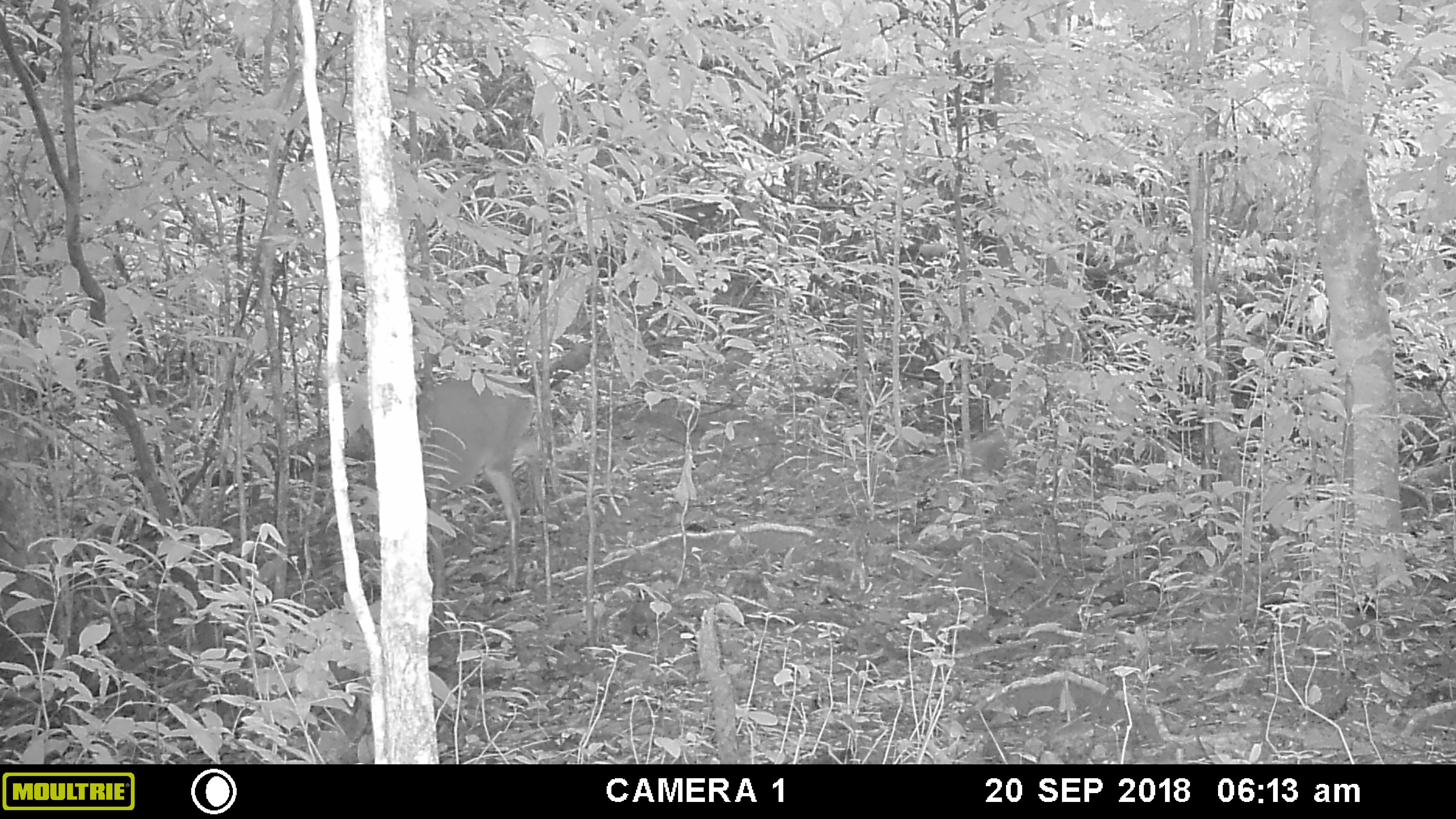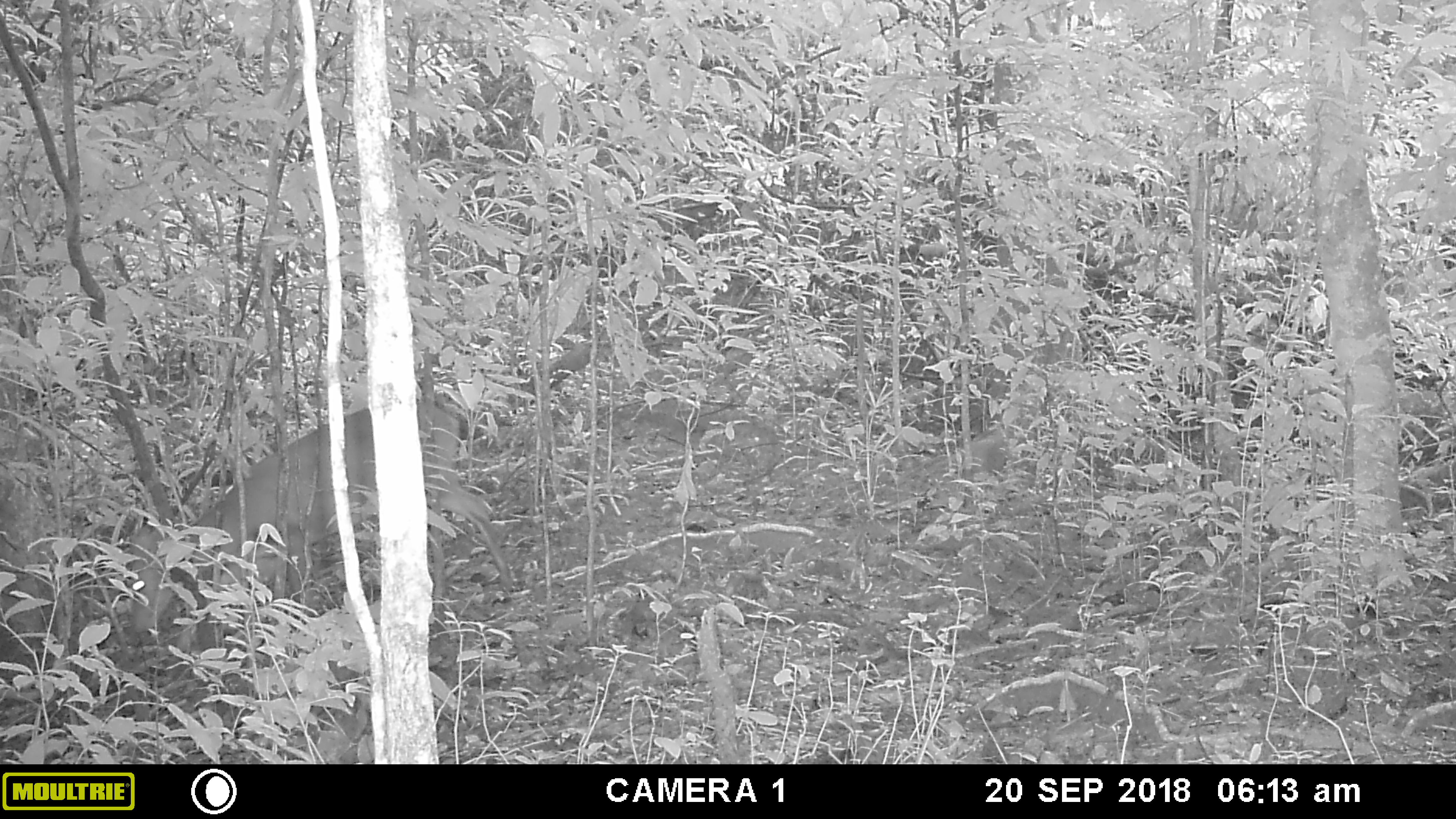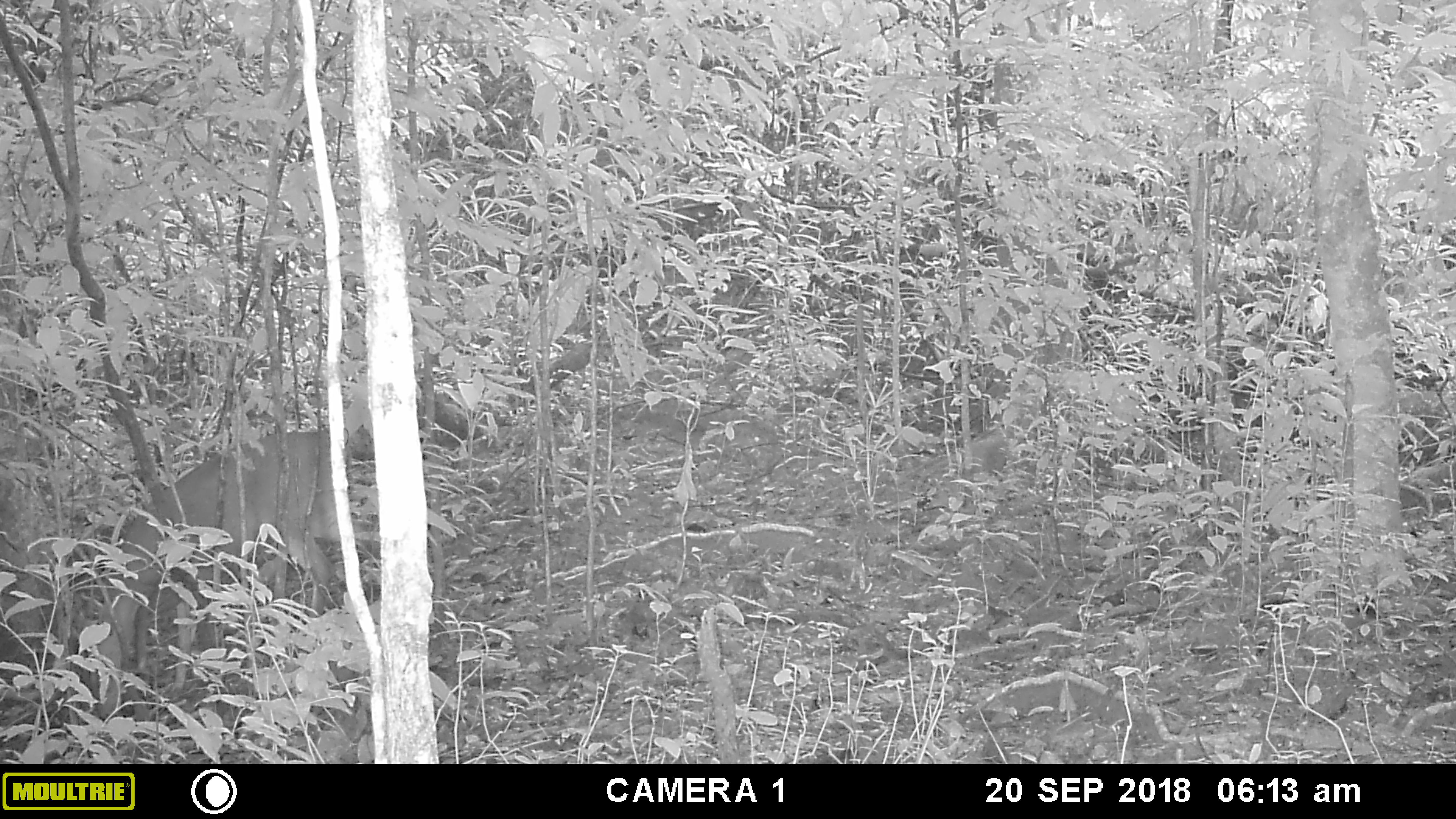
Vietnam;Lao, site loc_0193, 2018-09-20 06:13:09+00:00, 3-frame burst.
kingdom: Animalia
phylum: Chordata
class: Mammalia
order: Artiodactyla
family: Cervidae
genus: Muntiacus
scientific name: Muntiacus vuquangensis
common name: large-antlered muntjac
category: large antlered muntjac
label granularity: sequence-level